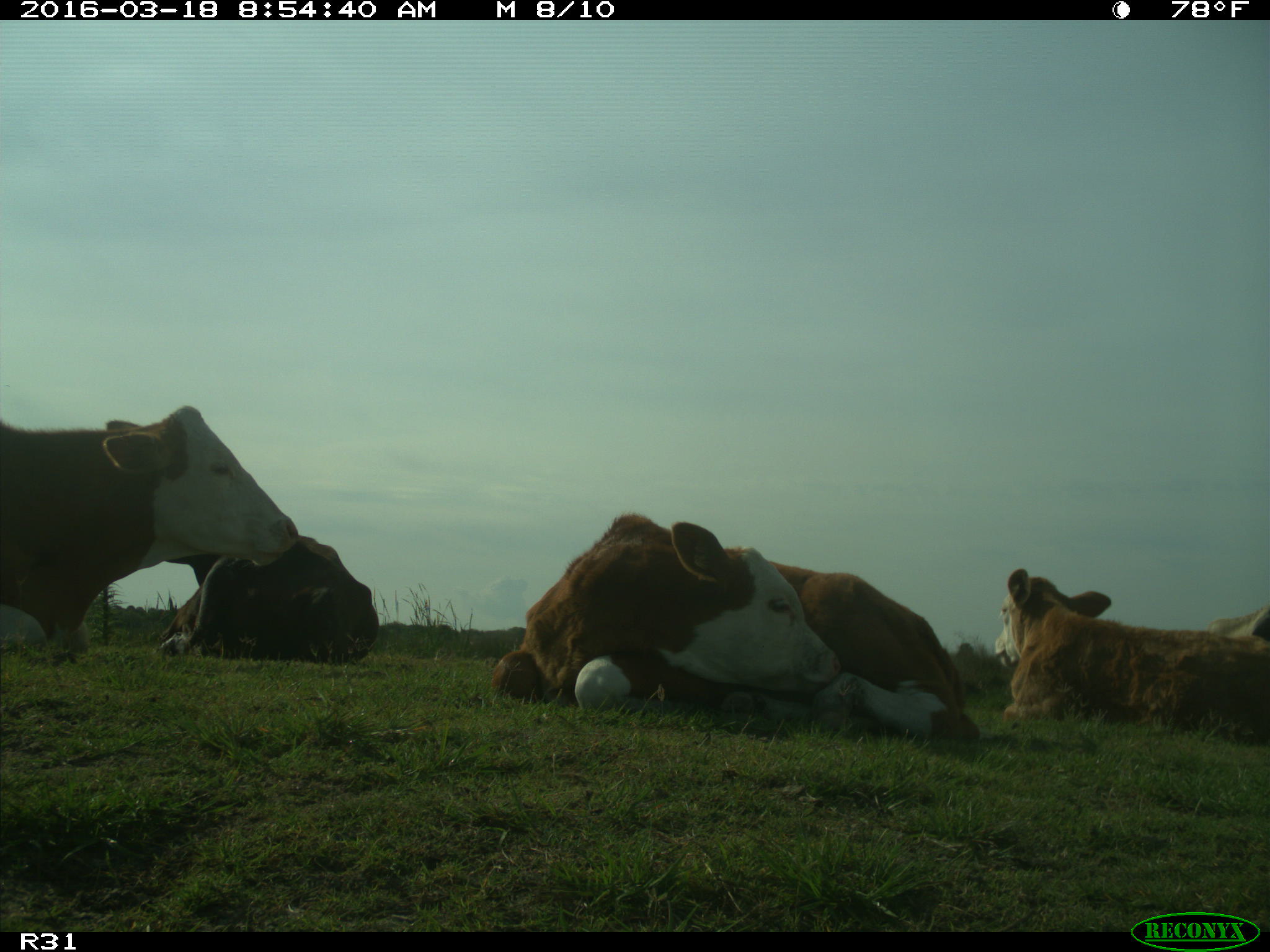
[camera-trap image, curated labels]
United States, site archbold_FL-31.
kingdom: Animalia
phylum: Chordata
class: Mammalia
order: Artiodactyla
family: Bovidae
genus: Bos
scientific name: Bos taurus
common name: domestic cow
Bos taurus (domestic cow).